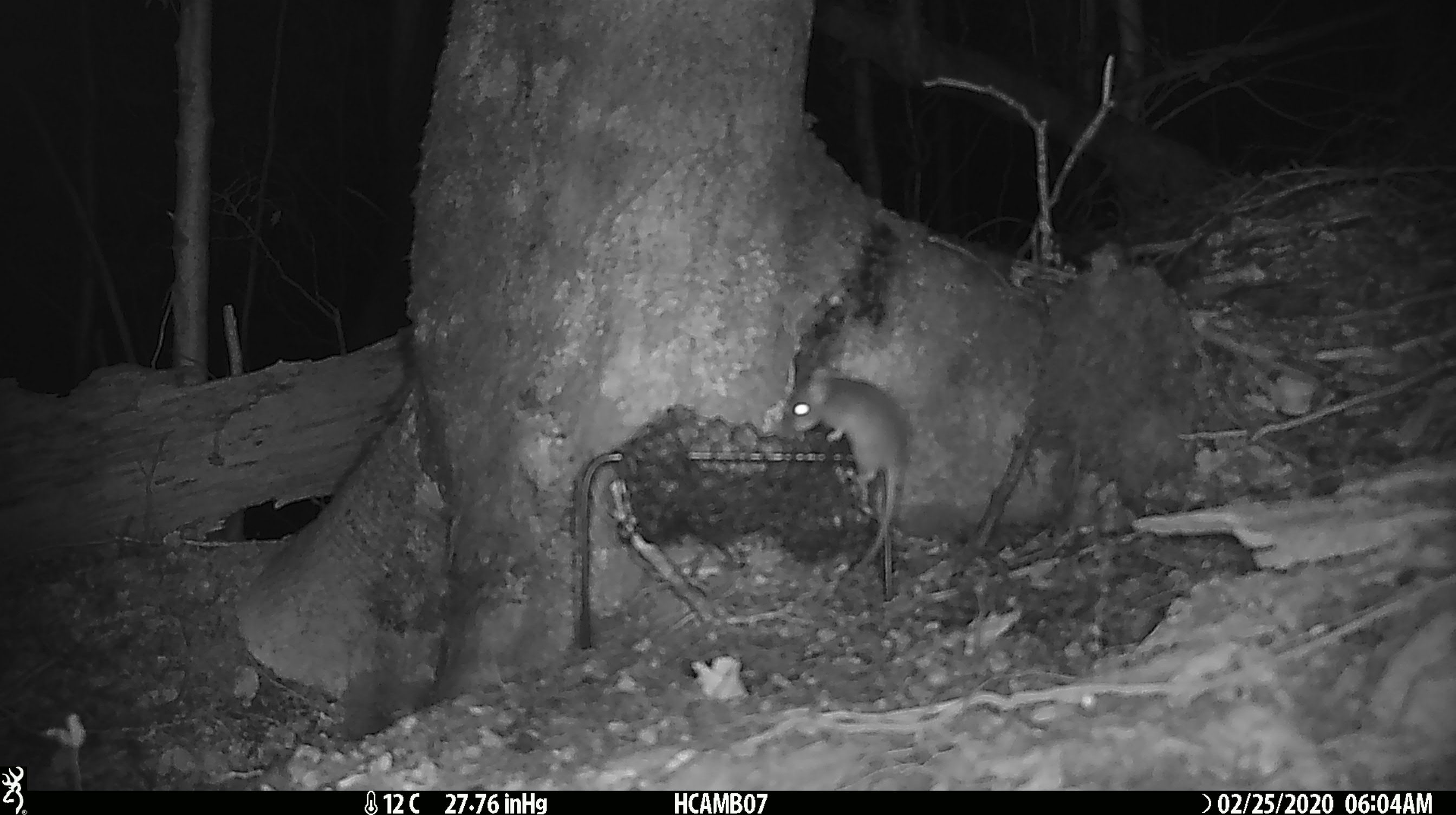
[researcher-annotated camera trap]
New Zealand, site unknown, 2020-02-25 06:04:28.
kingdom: Animalia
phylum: Chordata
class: Mammalia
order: Rodentia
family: Muridae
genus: Mus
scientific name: Mus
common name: mouse